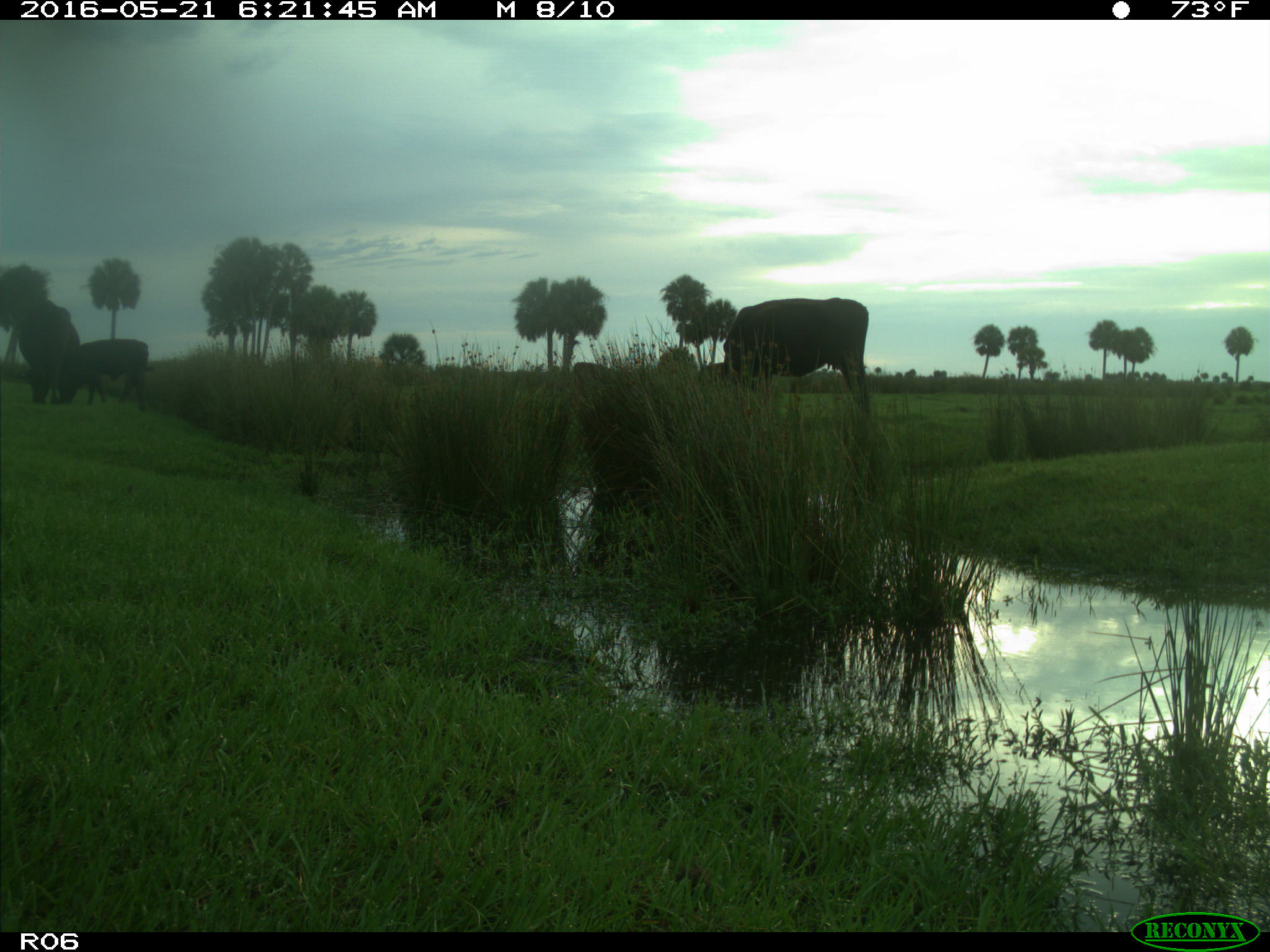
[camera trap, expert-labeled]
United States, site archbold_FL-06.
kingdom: Animalia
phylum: Chordata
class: Mammalia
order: Artiodactyla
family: Bovidae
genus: Bos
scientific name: Bos taurus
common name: domestic cow